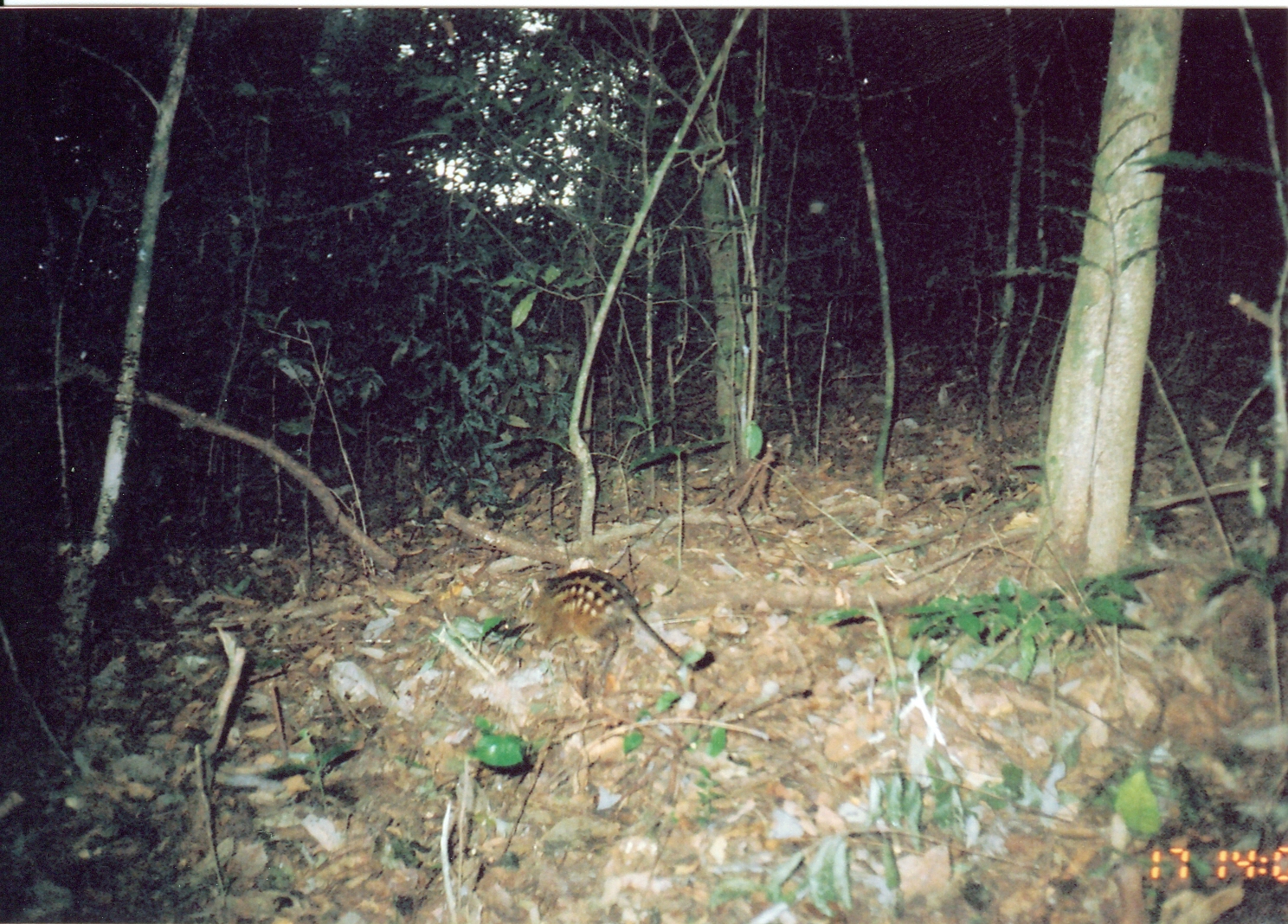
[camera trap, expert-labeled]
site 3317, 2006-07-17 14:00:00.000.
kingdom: Animalia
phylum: Chordata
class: Mammalia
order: Macroscelidea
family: Macroscelididae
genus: Rhynchocyon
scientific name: Rhynchocyon cirnei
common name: checkered sengi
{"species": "Rhynchocyon cirnei (checkered sengi)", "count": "1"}